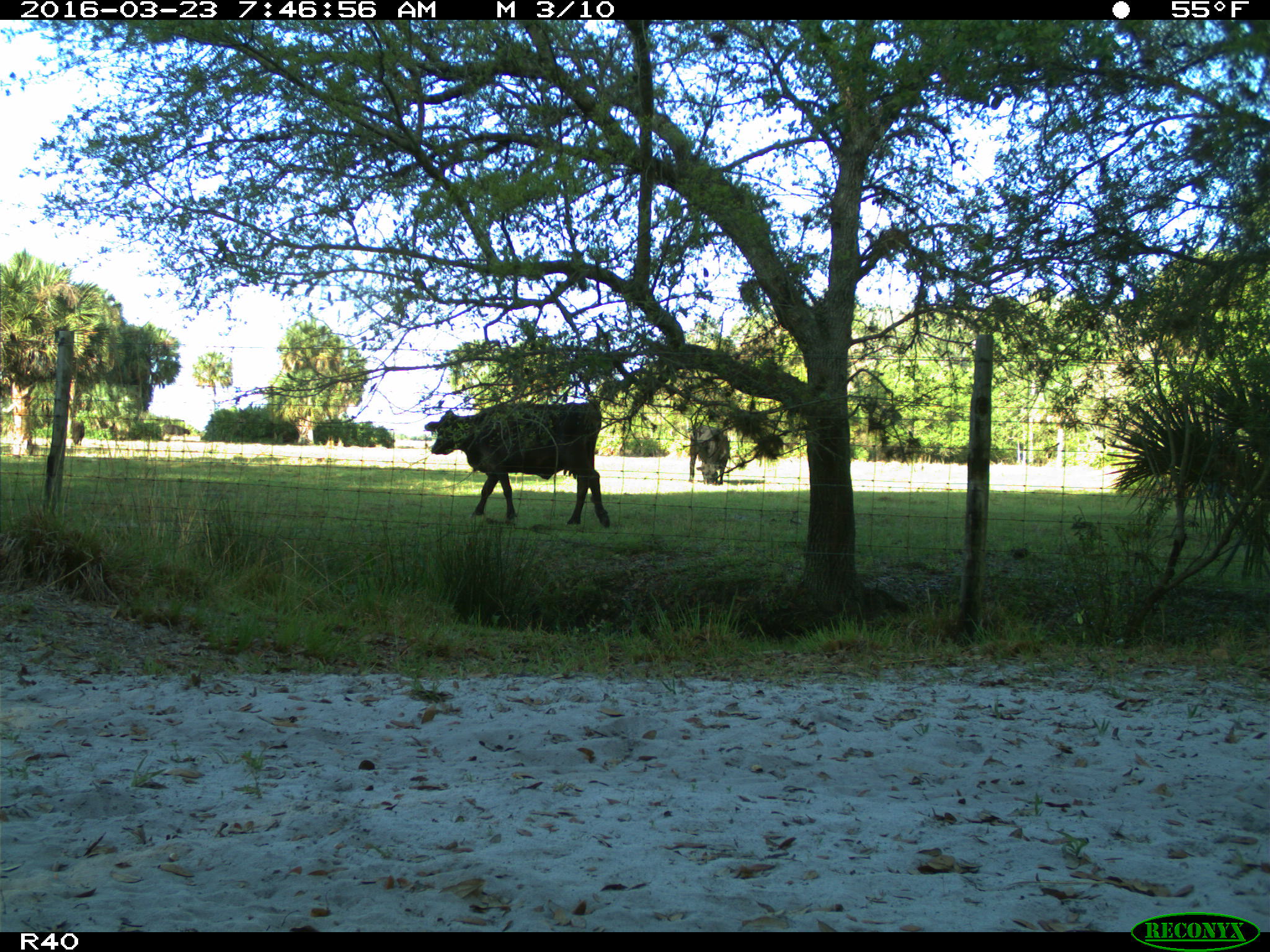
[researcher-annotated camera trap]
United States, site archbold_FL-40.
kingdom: Animalia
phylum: Chordata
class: Mammalia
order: Artiodactyla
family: Bovidae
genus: Bos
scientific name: Bos taurus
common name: domestic cow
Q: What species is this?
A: Bos taurus (domestic cow).